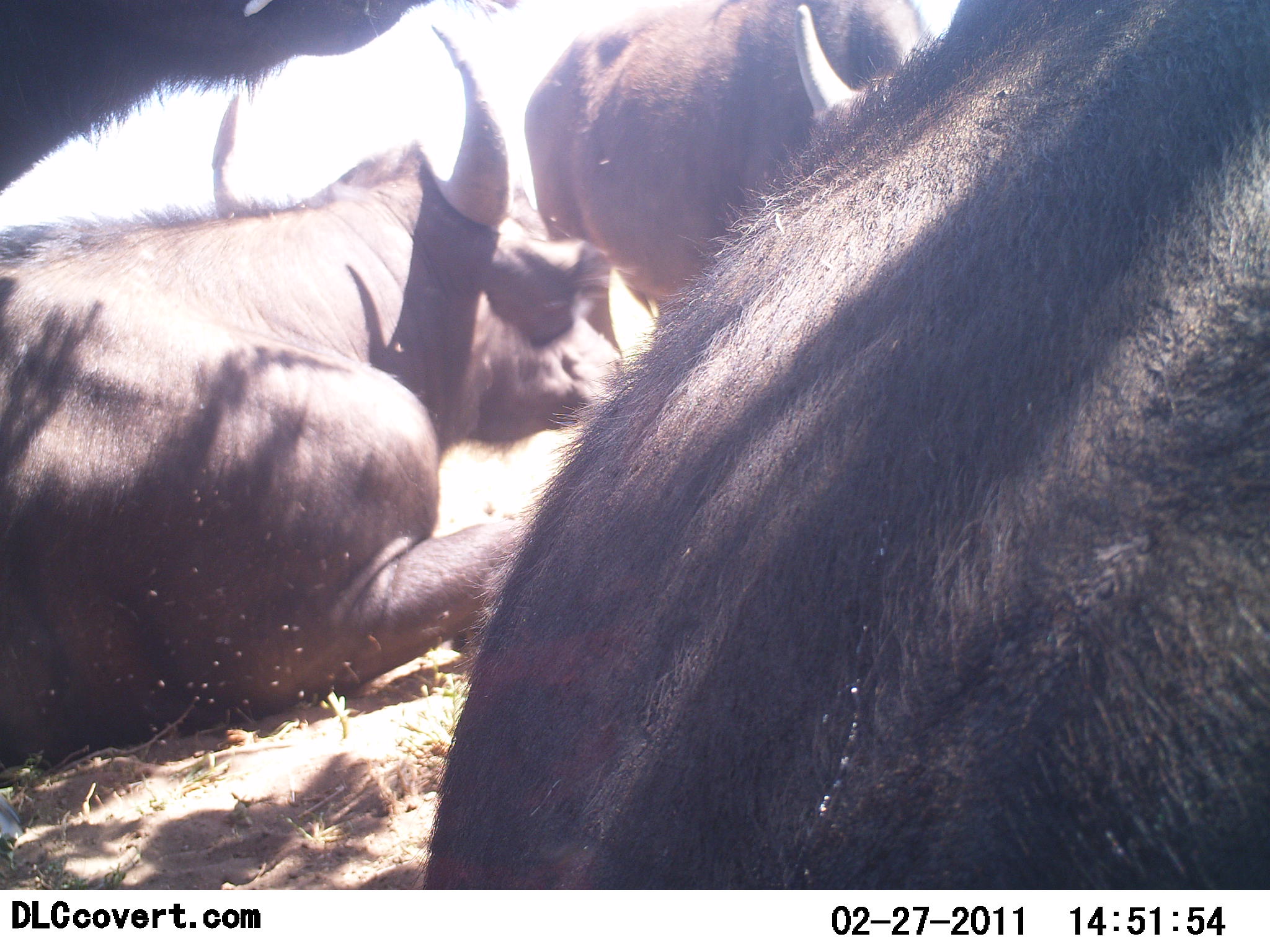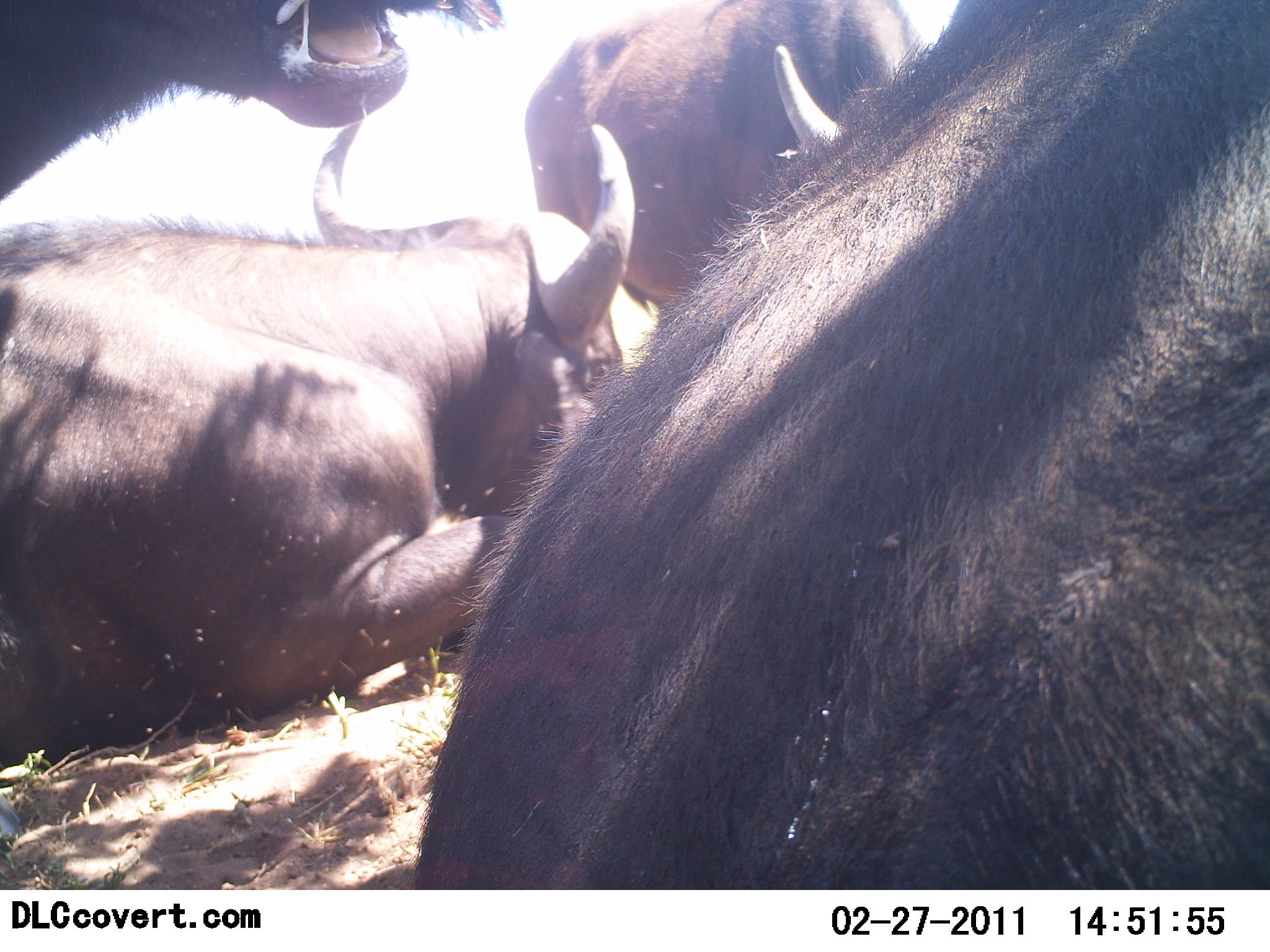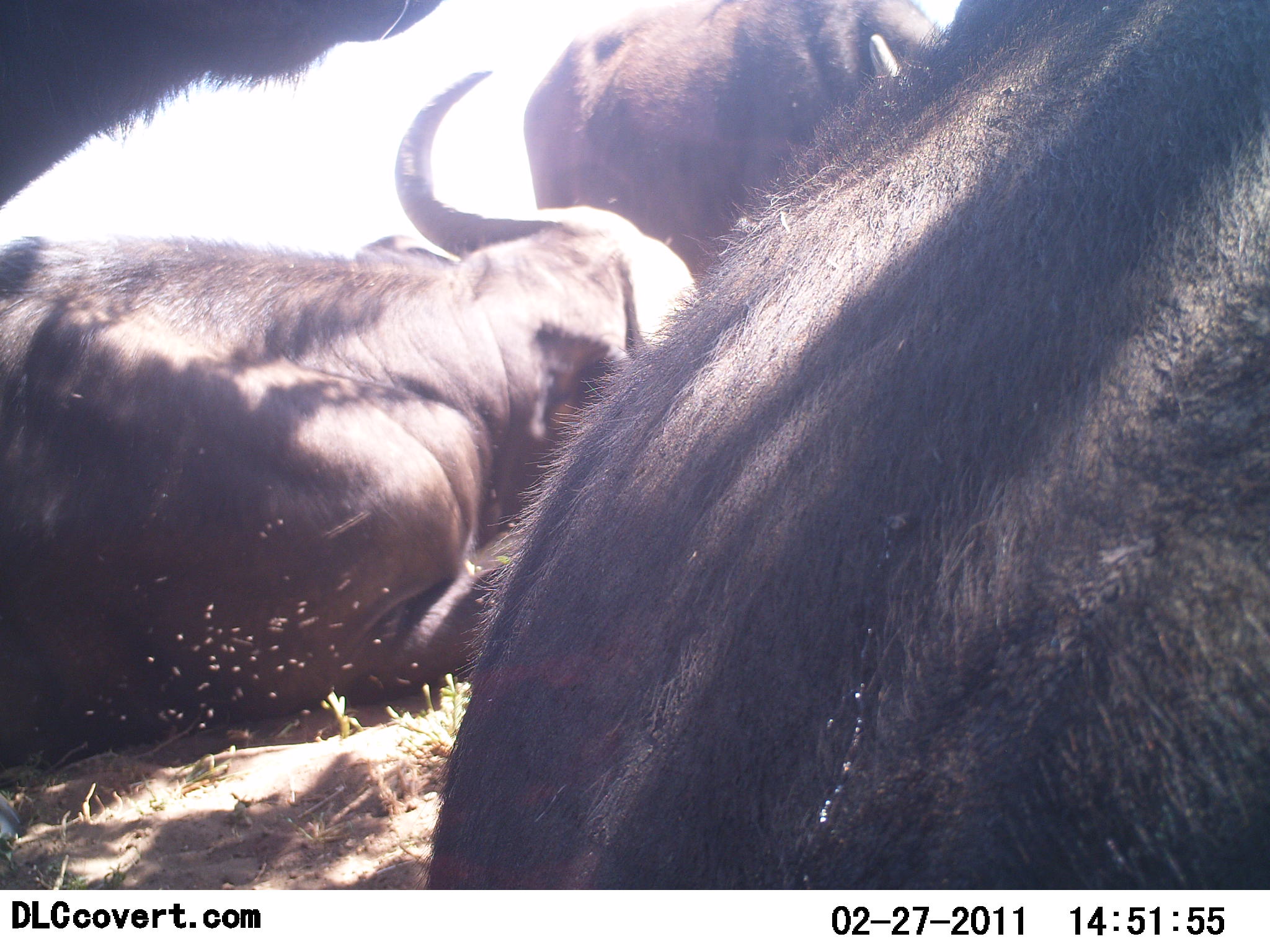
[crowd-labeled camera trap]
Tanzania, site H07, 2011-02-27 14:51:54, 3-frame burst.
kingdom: Animalia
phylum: Chordata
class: Mammalia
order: Artiodactyla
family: Bovidae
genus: Syncerus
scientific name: Syncerus caffer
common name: cape buffalo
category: buffalo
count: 4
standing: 80%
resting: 100%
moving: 0%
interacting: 10%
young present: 0%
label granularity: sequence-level